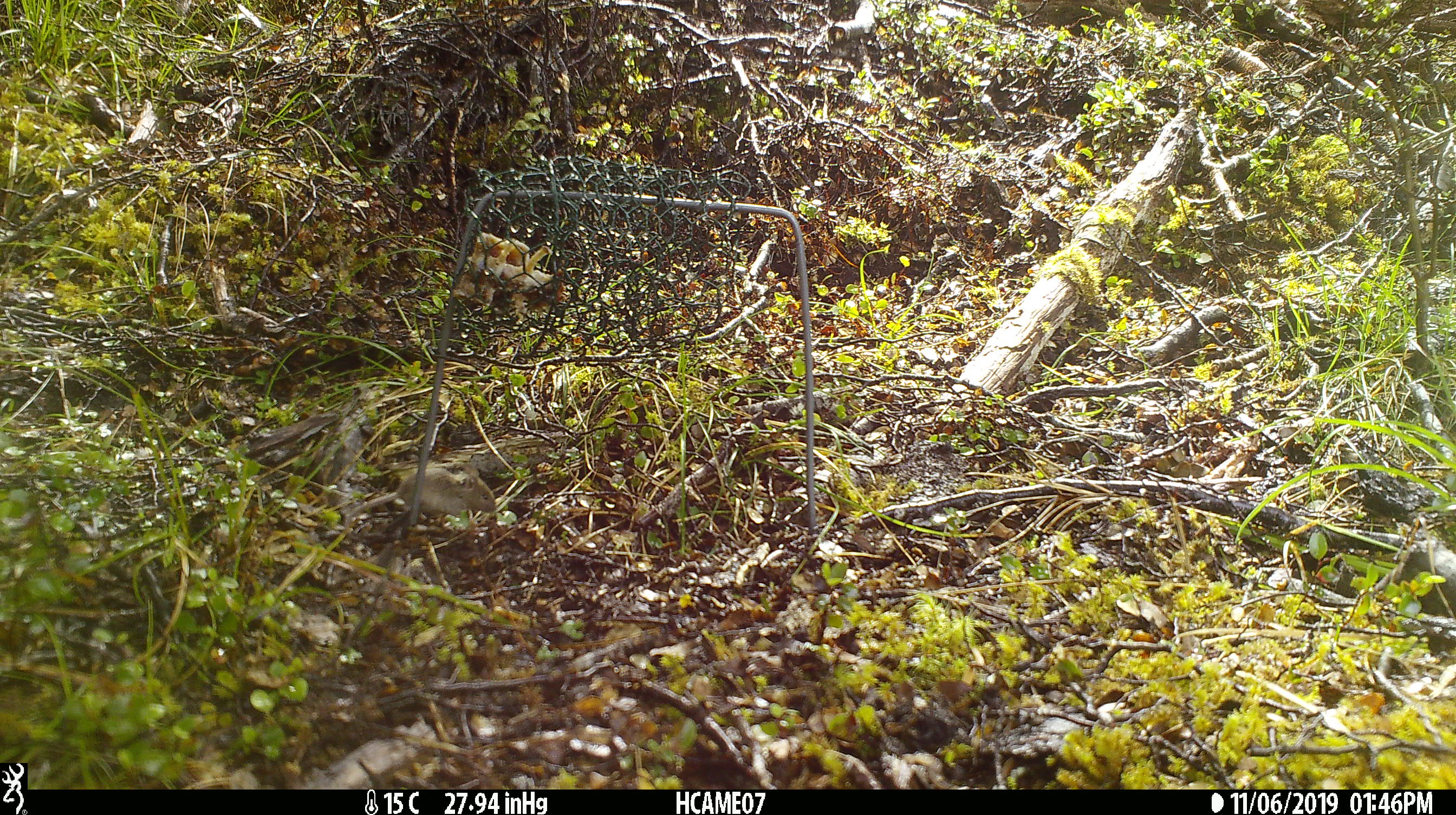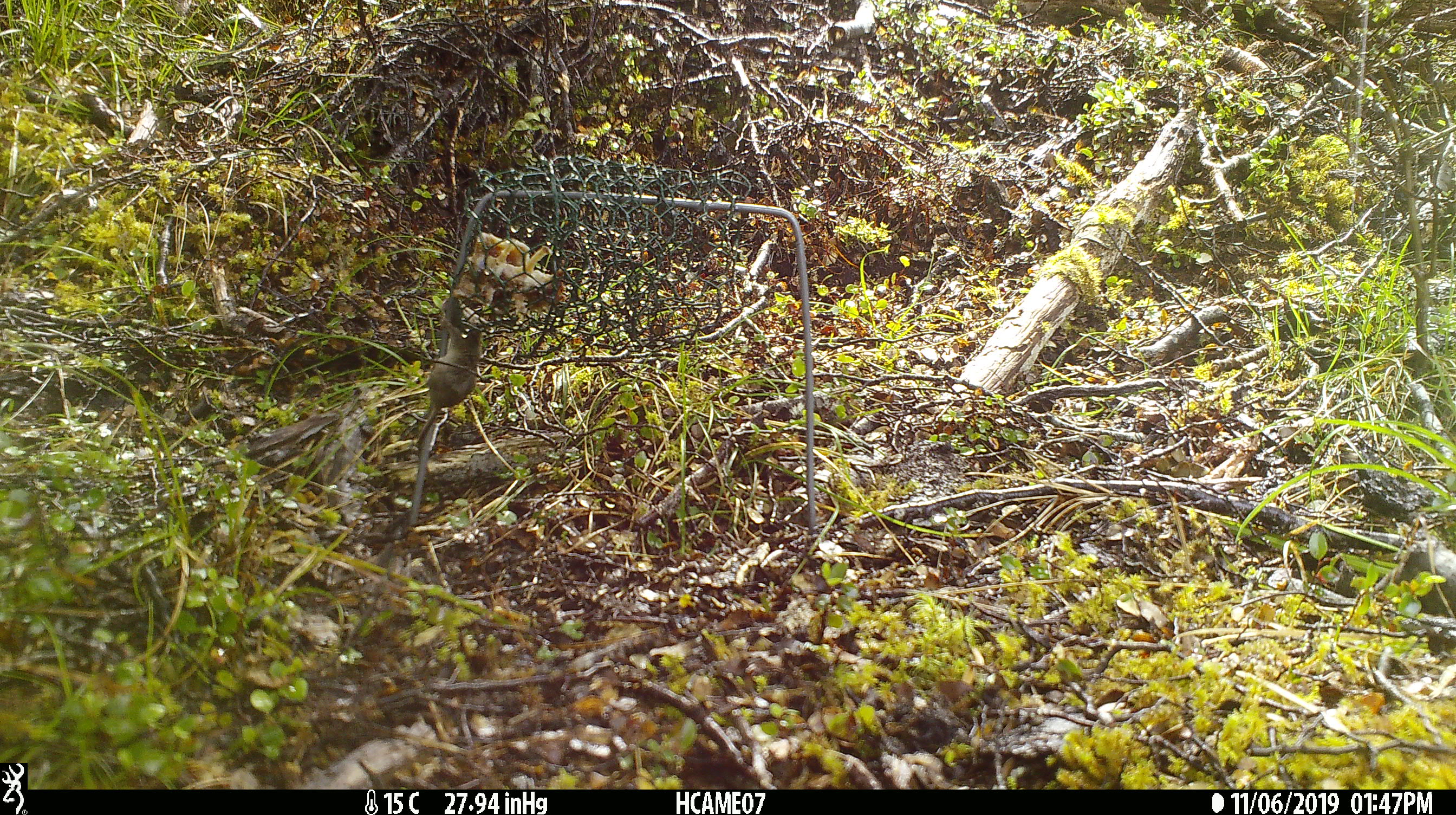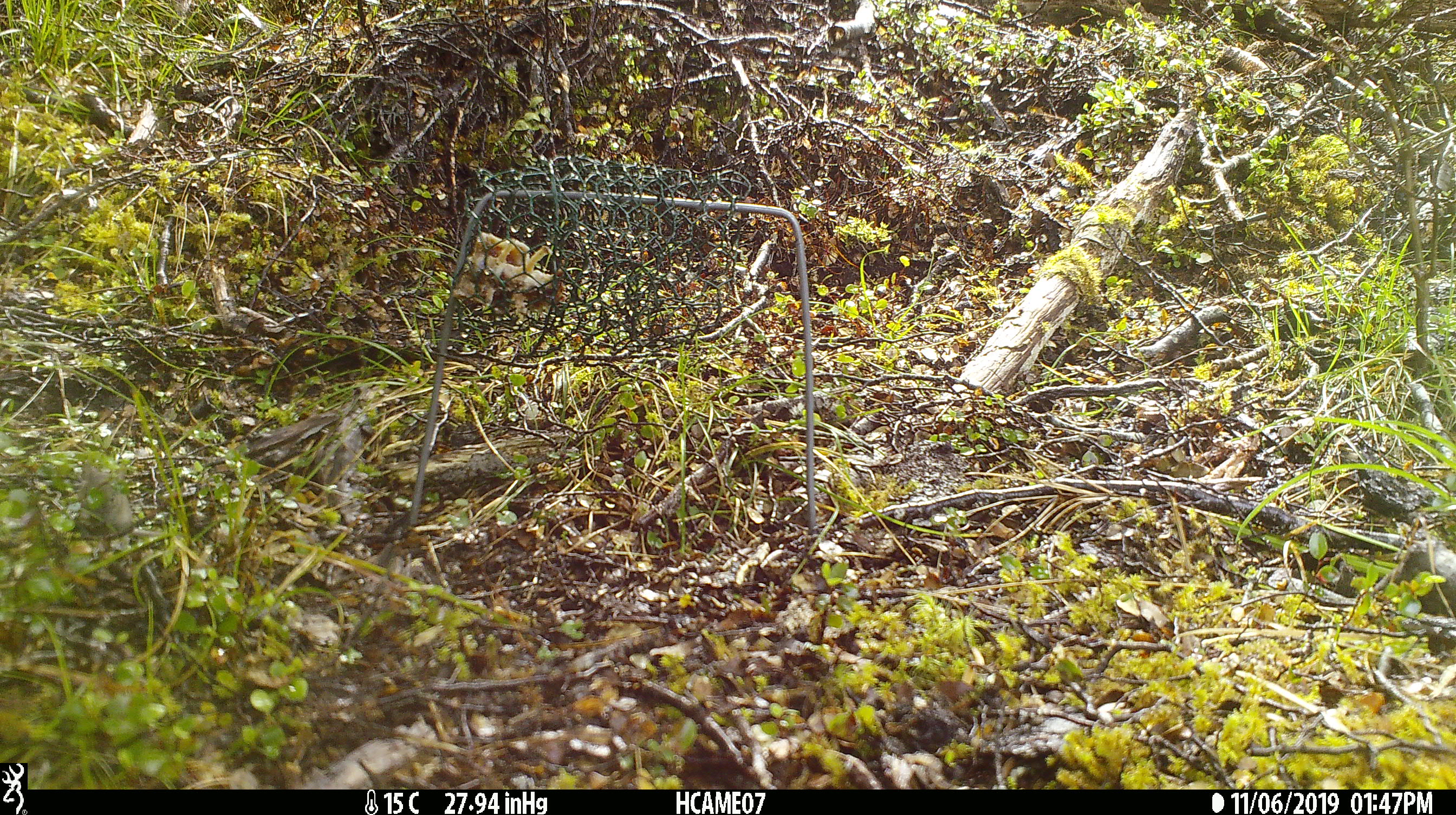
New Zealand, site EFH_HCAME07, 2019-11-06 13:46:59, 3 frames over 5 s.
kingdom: Animalia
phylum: Chordata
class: Mammalia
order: Rodentia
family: Muridae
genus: Mus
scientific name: Mus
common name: mouse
Mouse (Mus).